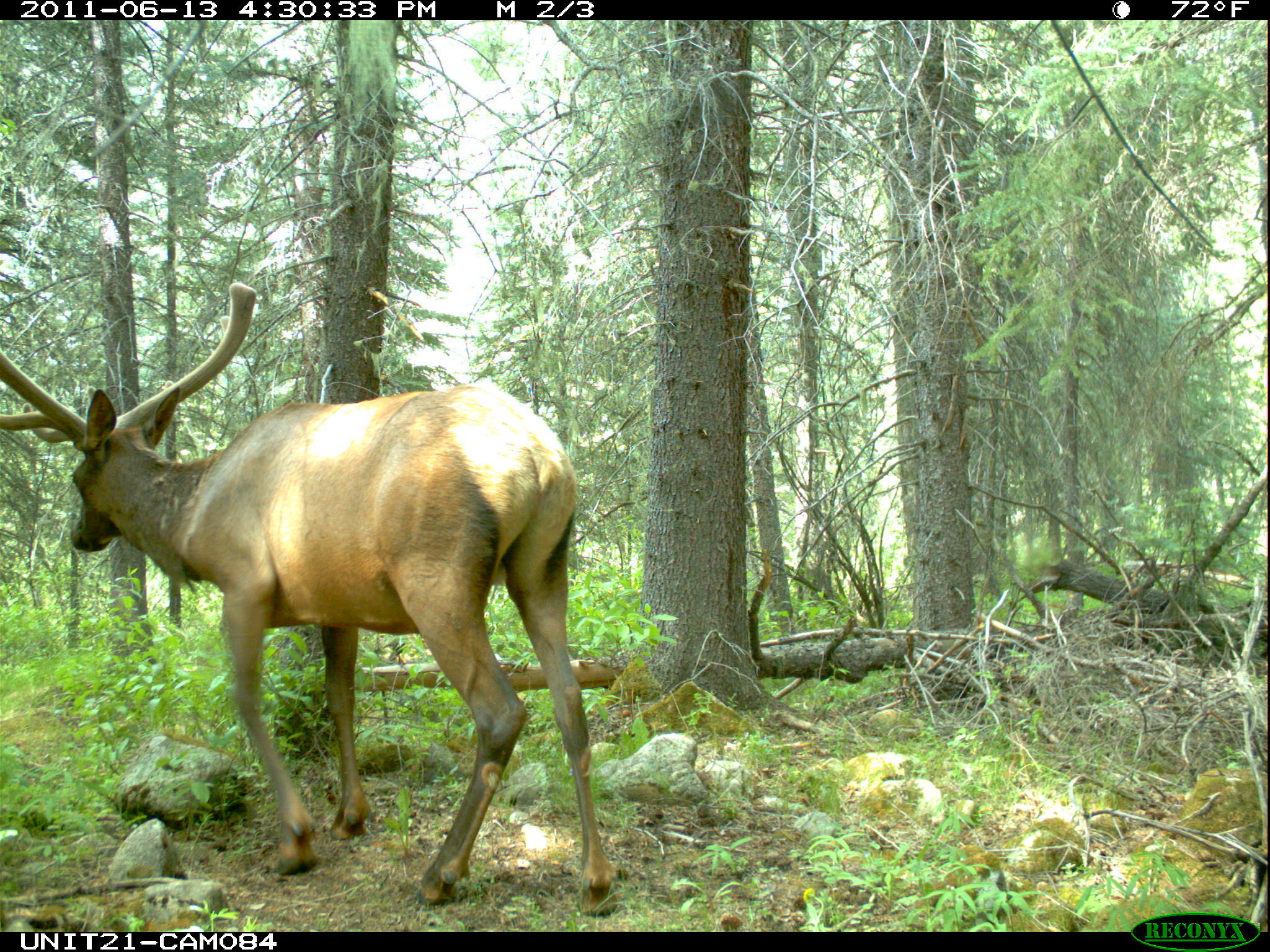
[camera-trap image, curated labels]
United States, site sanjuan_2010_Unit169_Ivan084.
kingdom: Animalia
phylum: Chordata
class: Mammalia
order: Artiodactyla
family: Cervidae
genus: Cervus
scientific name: Cervus elaphus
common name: red deer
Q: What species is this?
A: Cervus elaphus (red deer).